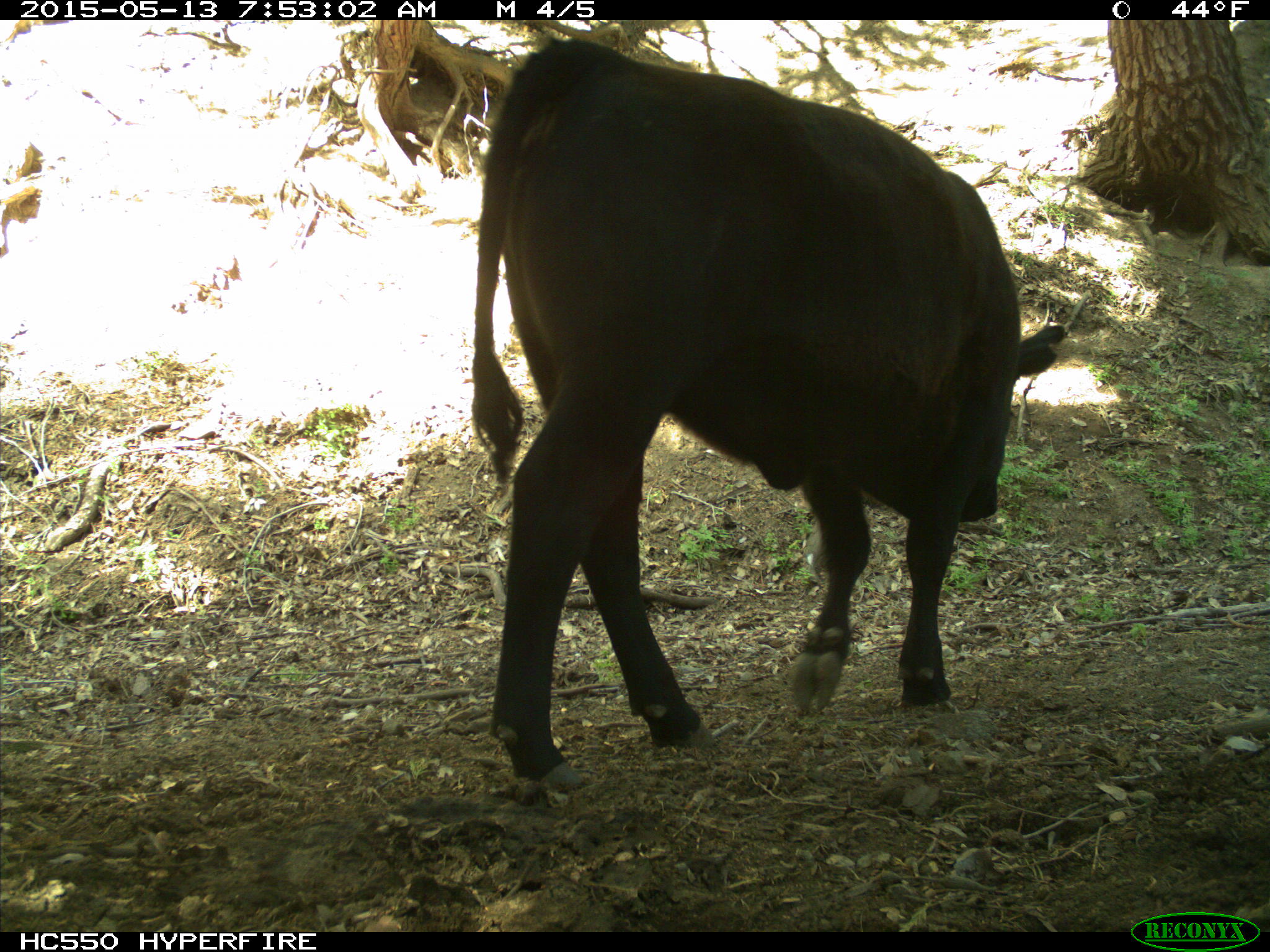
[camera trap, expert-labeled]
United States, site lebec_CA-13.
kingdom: Animalia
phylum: Chordata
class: Mammalia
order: Artiodactyla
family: Bovidae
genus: Bos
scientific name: Bos taurus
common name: domestic cow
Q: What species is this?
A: Bos taurus (domestic cow).